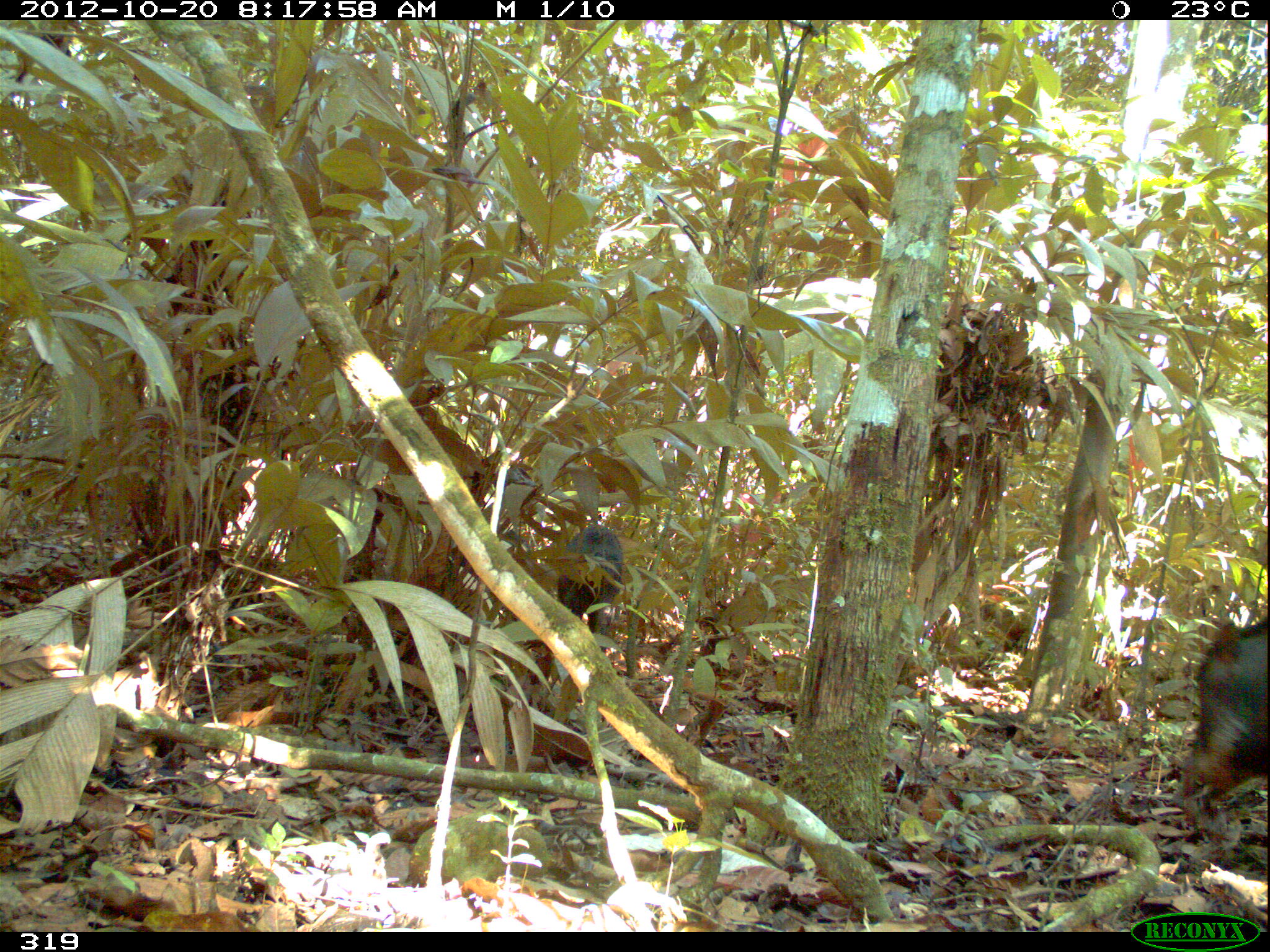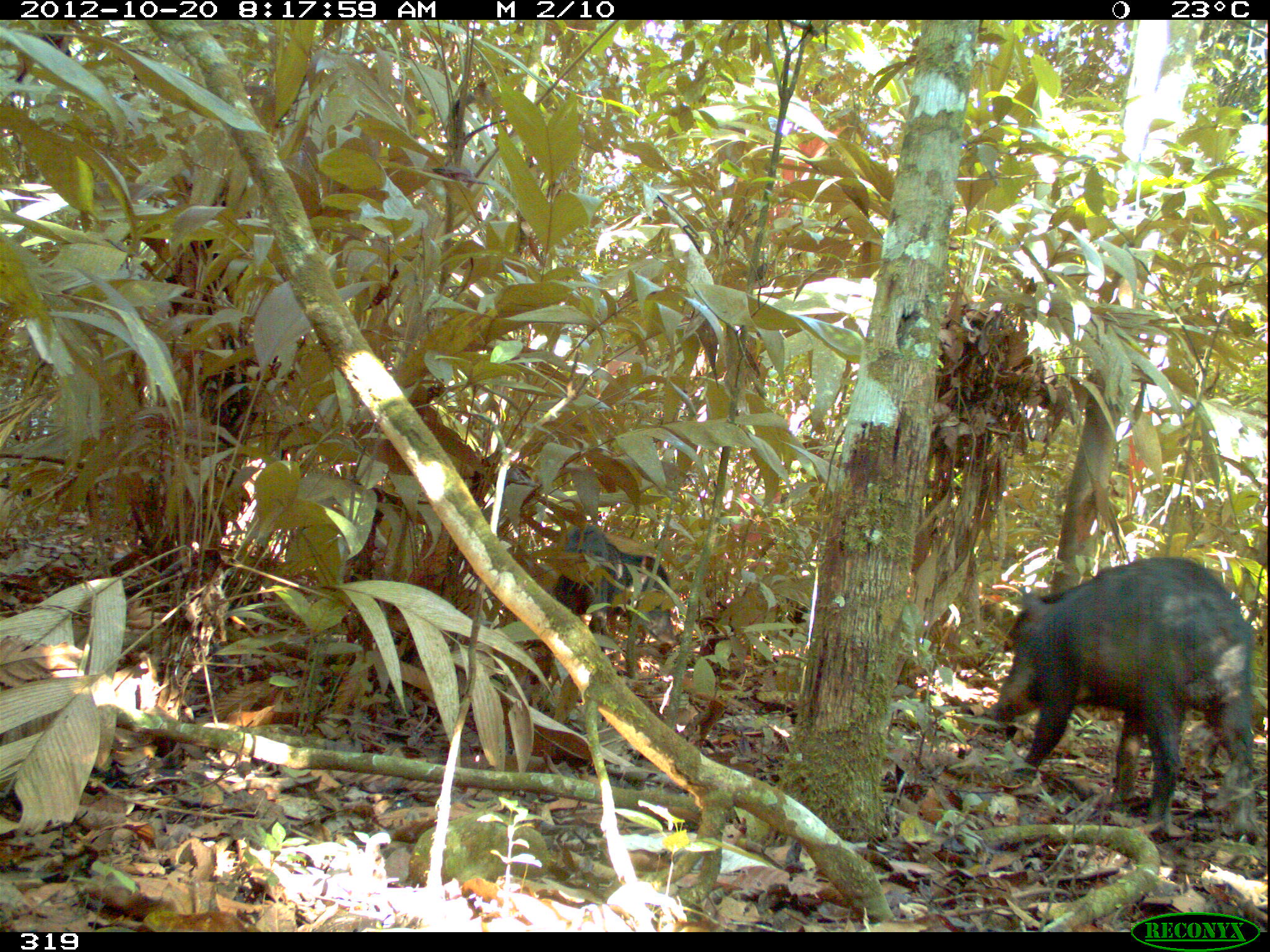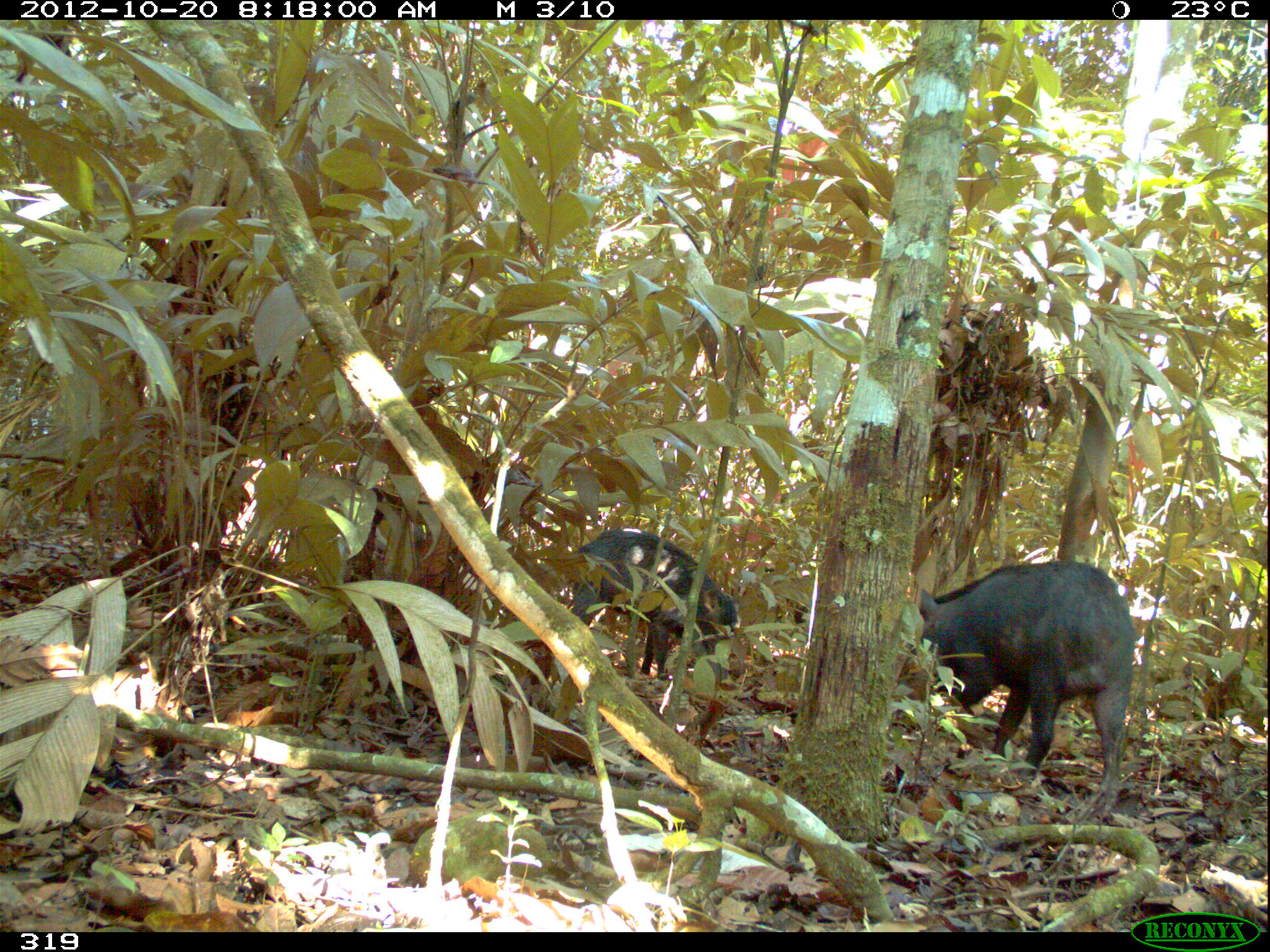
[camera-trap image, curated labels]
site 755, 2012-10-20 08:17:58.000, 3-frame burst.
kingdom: Animalia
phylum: Chordata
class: Mammalia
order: Artiodactyla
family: Tayassuidae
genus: Tayassu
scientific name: Tayassu pecari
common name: white-lipped peccary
Tayassu pecari (white-lipped peccary).